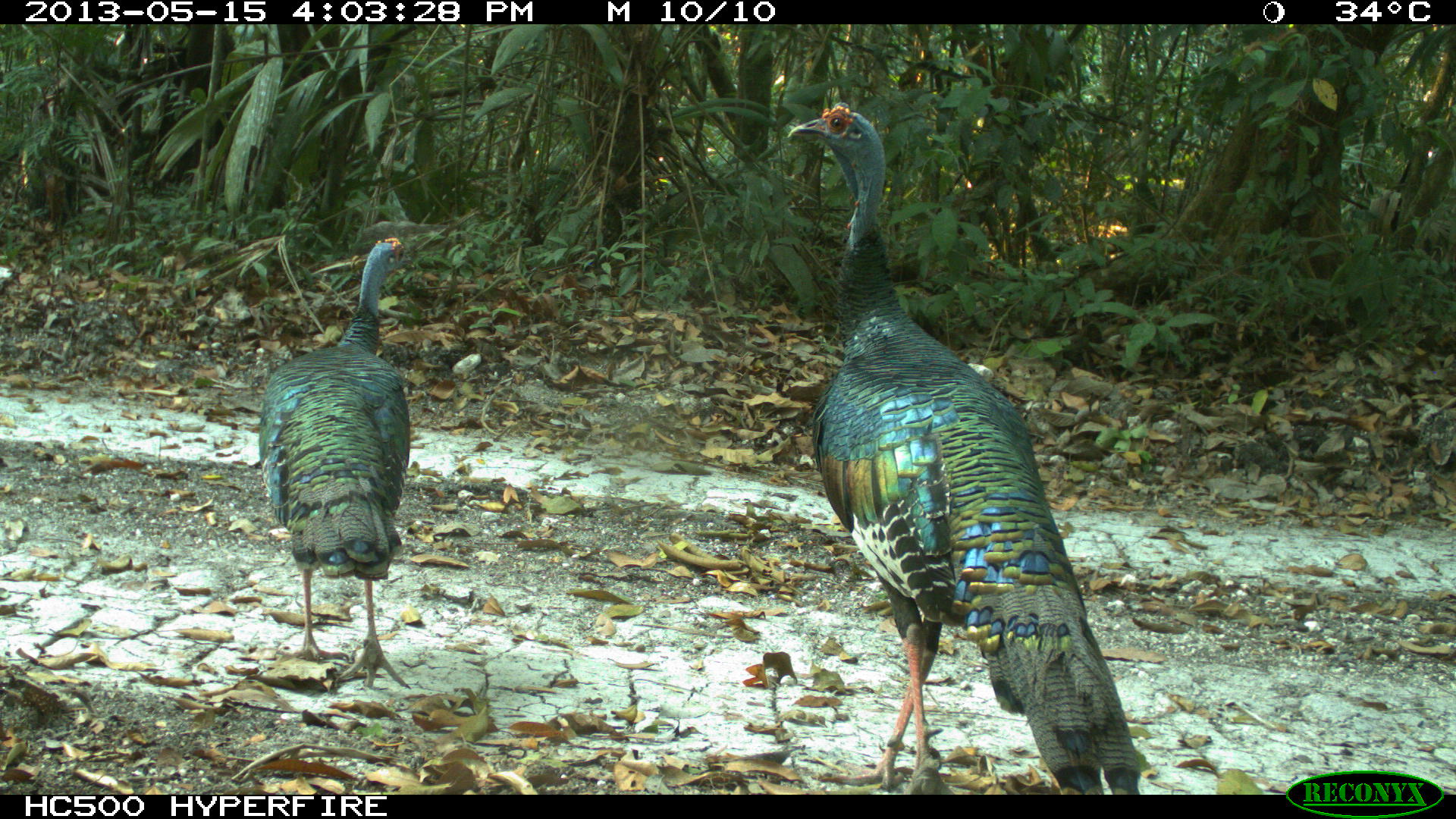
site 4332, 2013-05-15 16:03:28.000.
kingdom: Animalia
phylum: Chordata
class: Aves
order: Galliformes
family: Phasianidae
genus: Meleagris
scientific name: Meleagris ocellata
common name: ocellated turkey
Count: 3.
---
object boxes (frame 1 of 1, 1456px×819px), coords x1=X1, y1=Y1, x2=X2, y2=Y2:
meleagris ocellata: x1=787, y1=100, x2=1146, y2=791; x1=252, y1=235, x2=411, y2=692